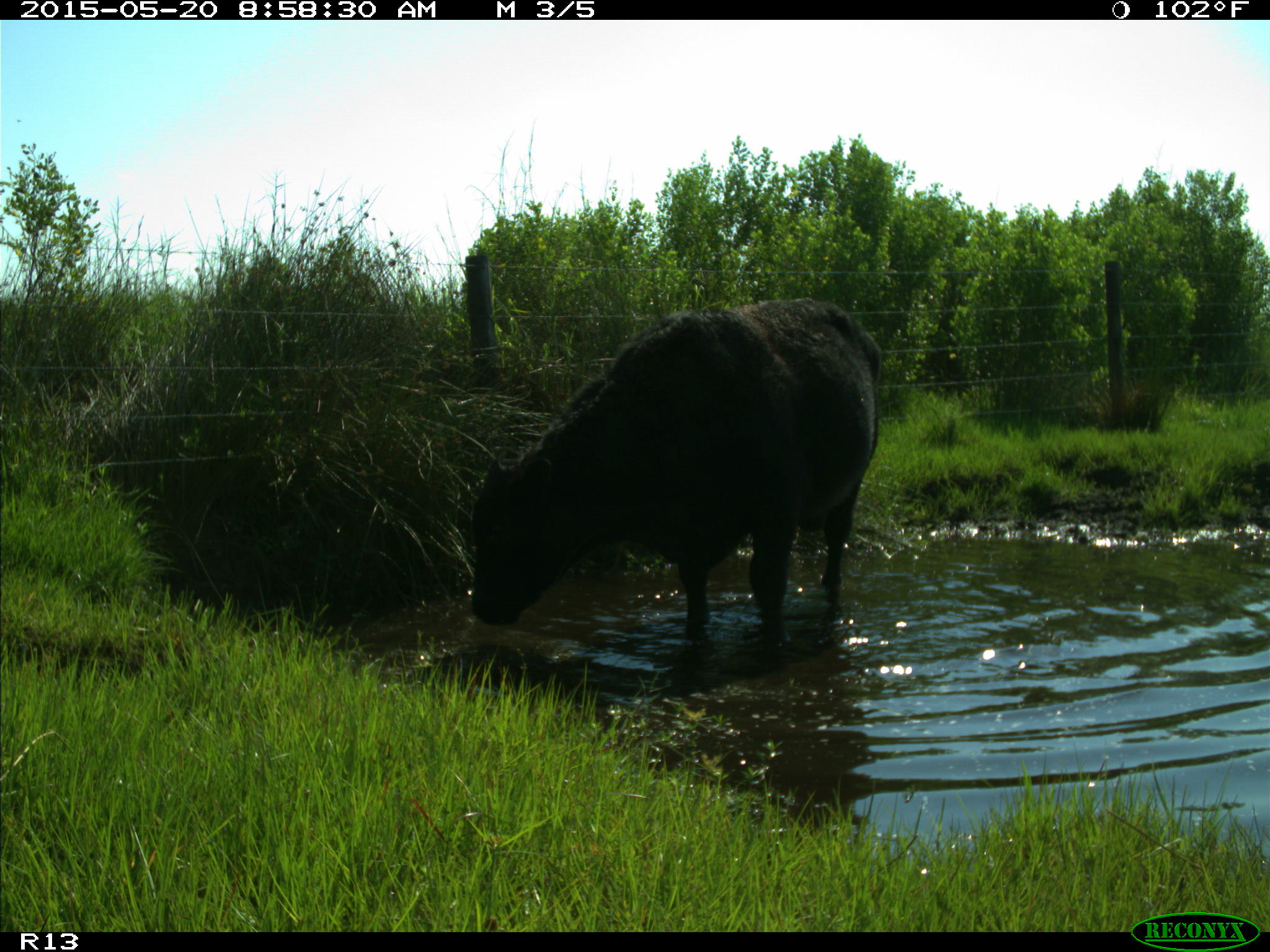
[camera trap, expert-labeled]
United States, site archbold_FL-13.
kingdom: Animalia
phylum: Chordata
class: Mammalia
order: Artiodactyla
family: Bovidae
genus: Bos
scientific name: Bos taurus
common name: domestic cow